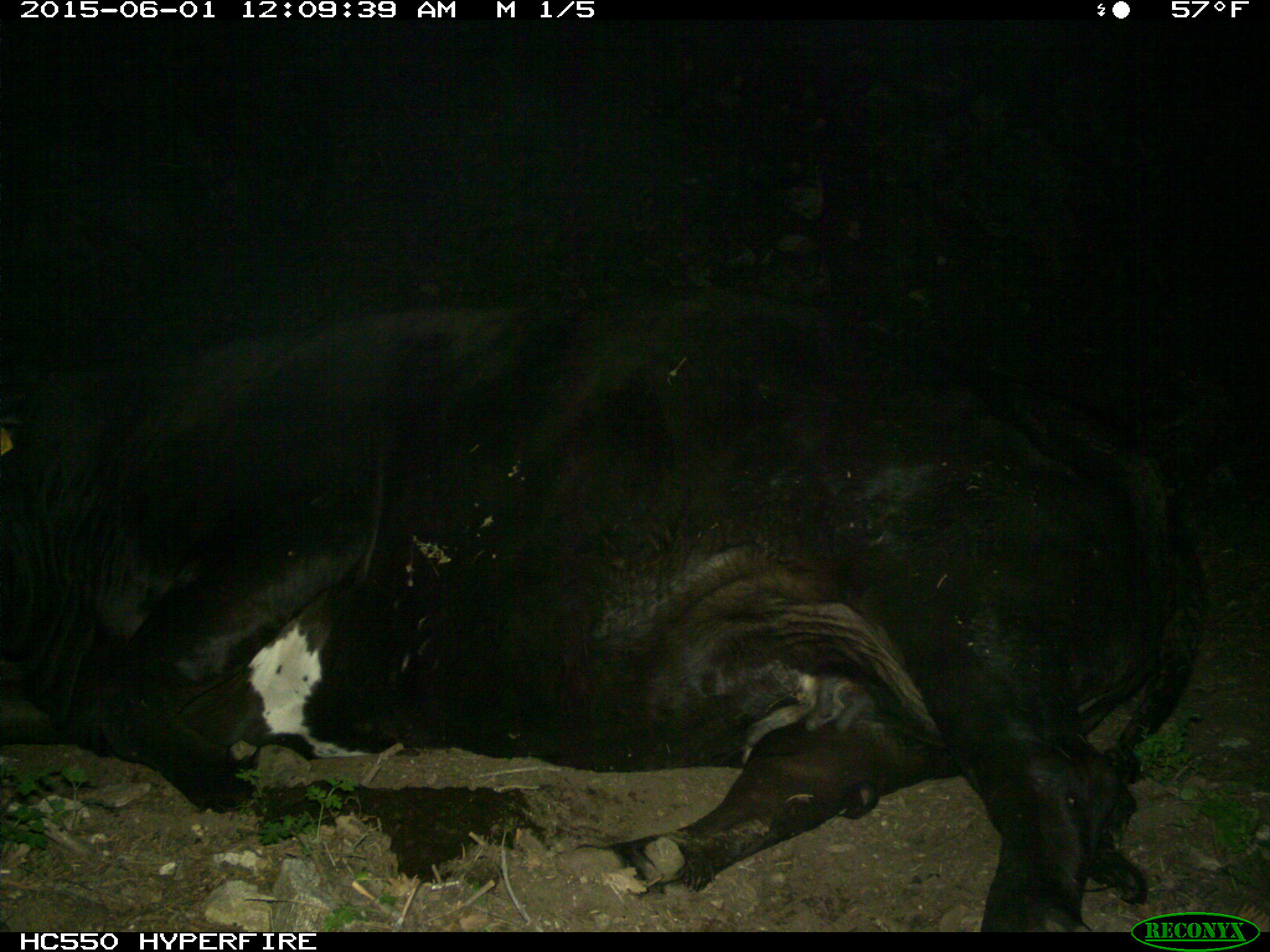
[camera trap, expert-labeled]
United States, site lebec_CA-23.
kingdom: Animalia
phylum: Chordata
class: Mammalia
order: Artiodactyla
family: Bovidae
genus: Bos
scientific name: Bos taurus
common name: domestic cow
Bos taurus (domestic cow).